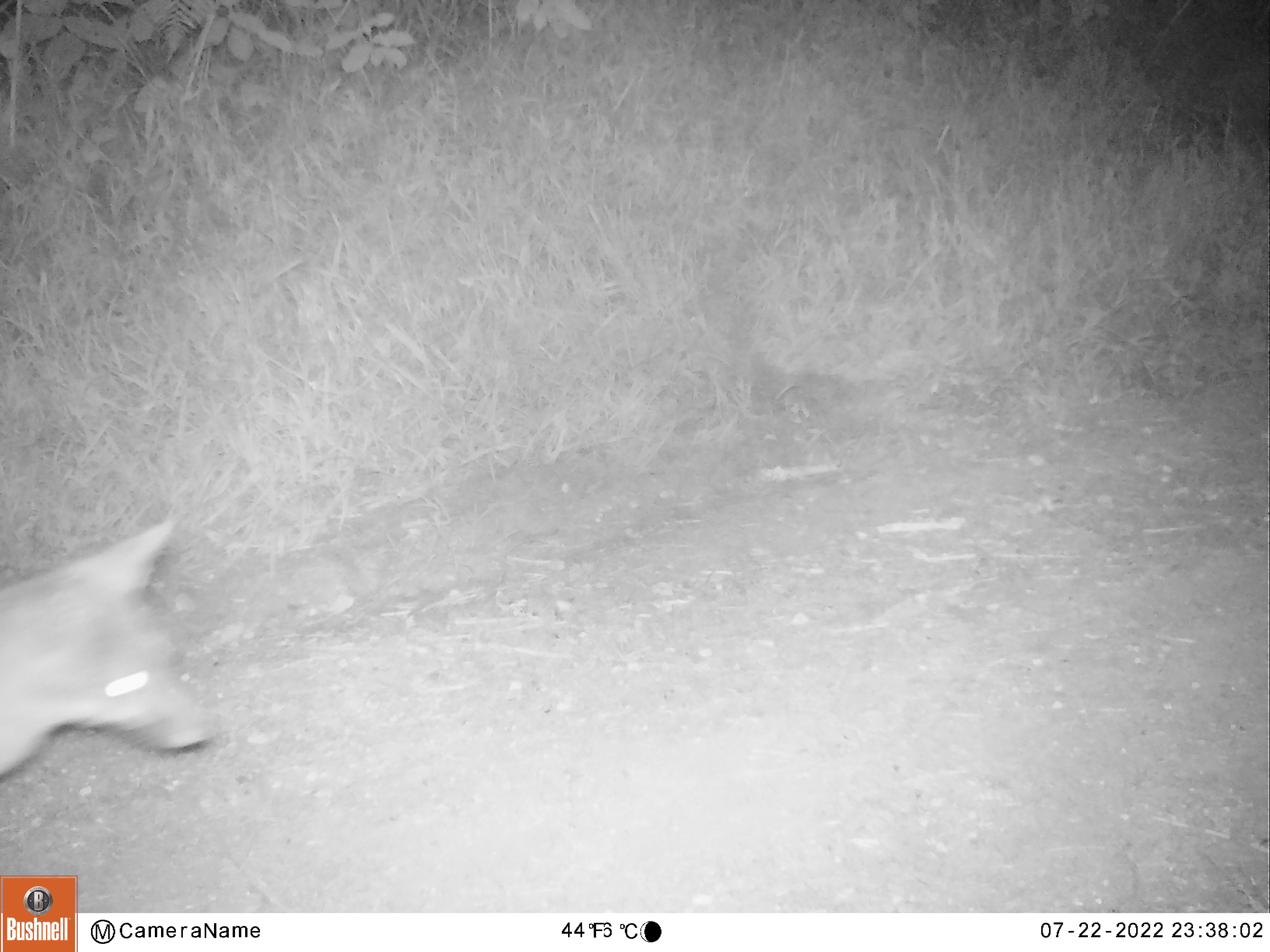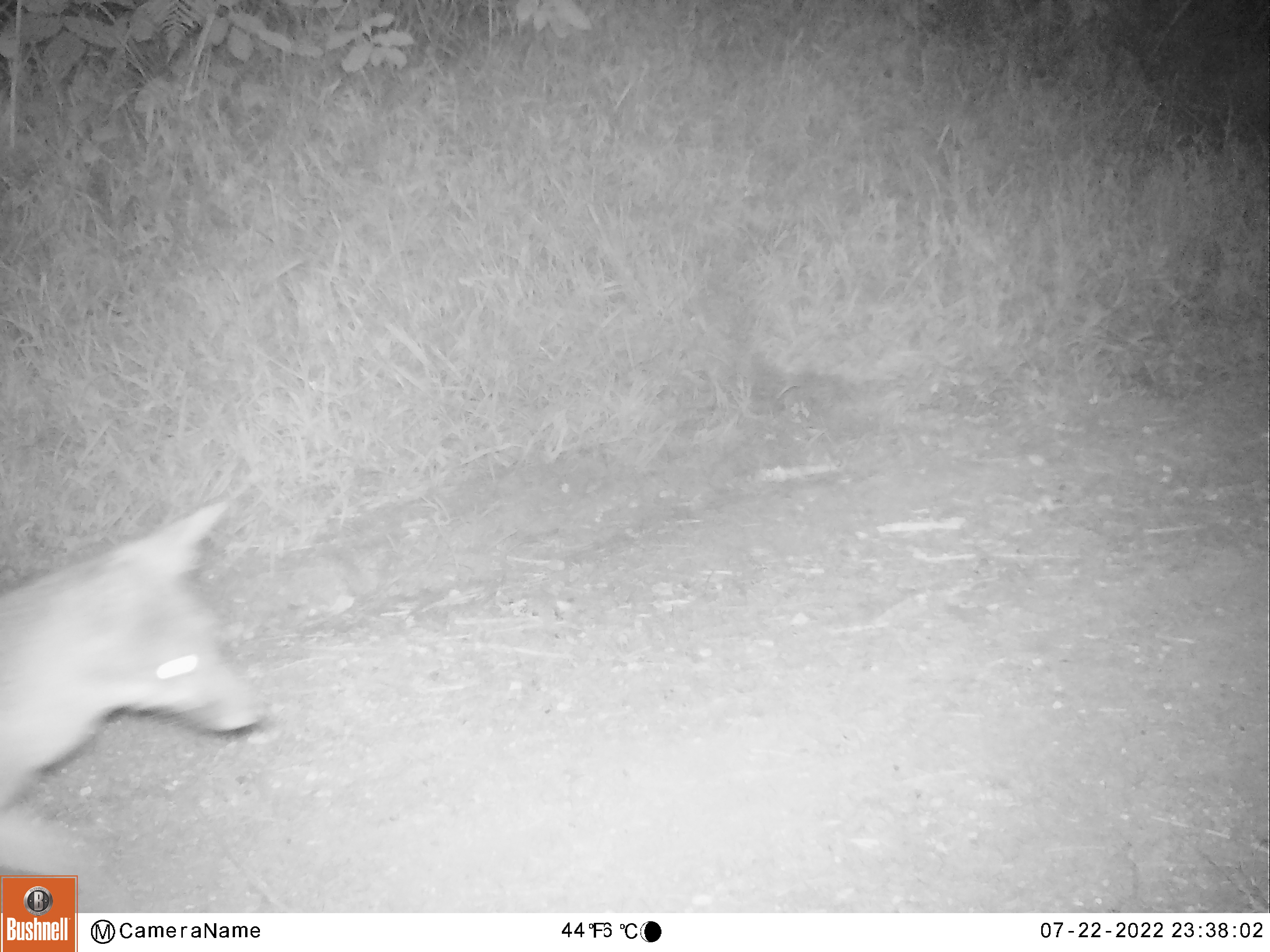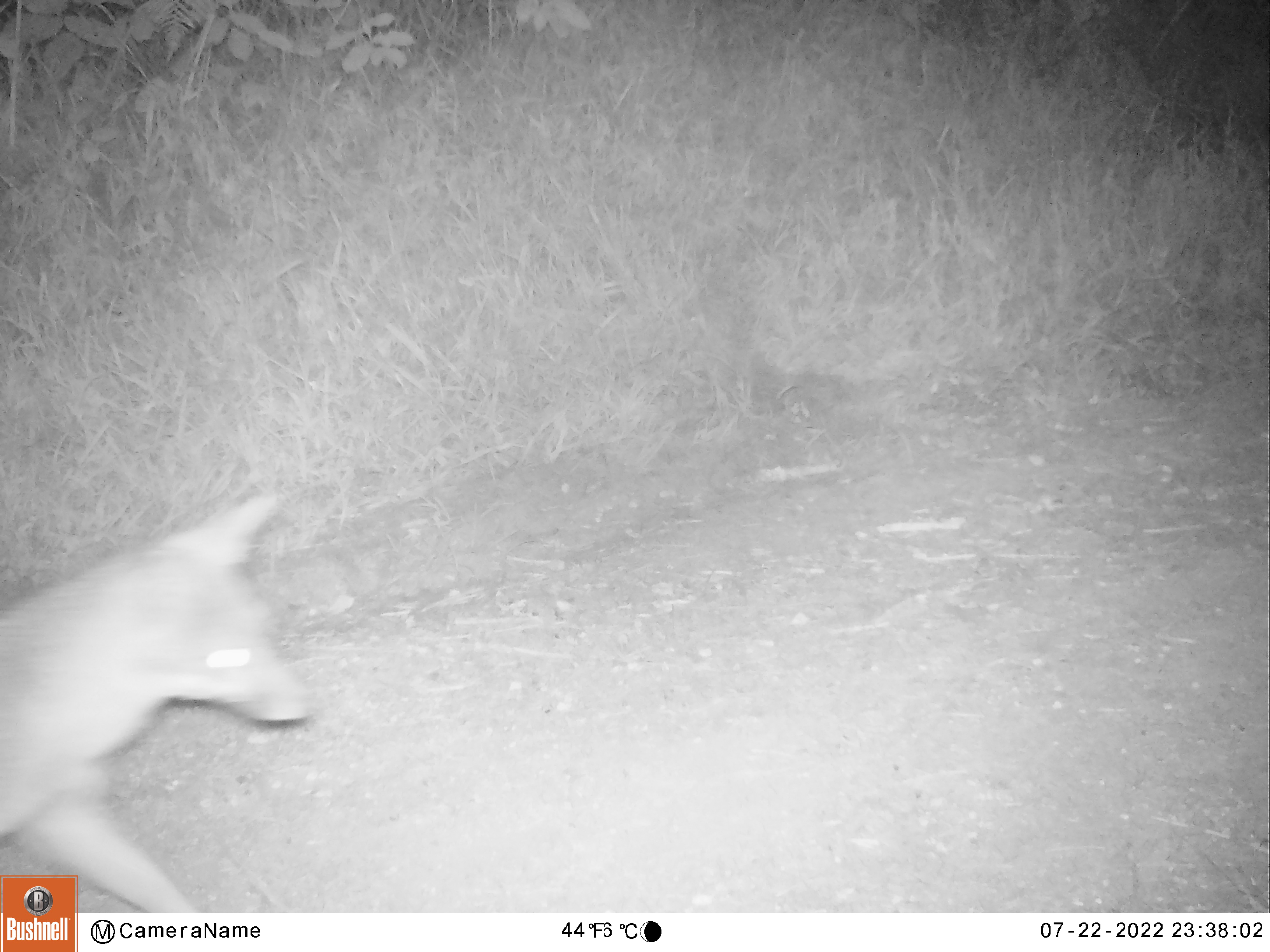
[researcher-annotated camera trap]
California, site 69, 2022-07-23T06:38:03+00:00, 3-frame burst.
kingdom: Animalia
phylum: Chordata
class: Mammalia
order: Carnivora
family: Canidae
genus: Urocyon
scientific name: Urocyon cinereoargenteus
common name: gray fox